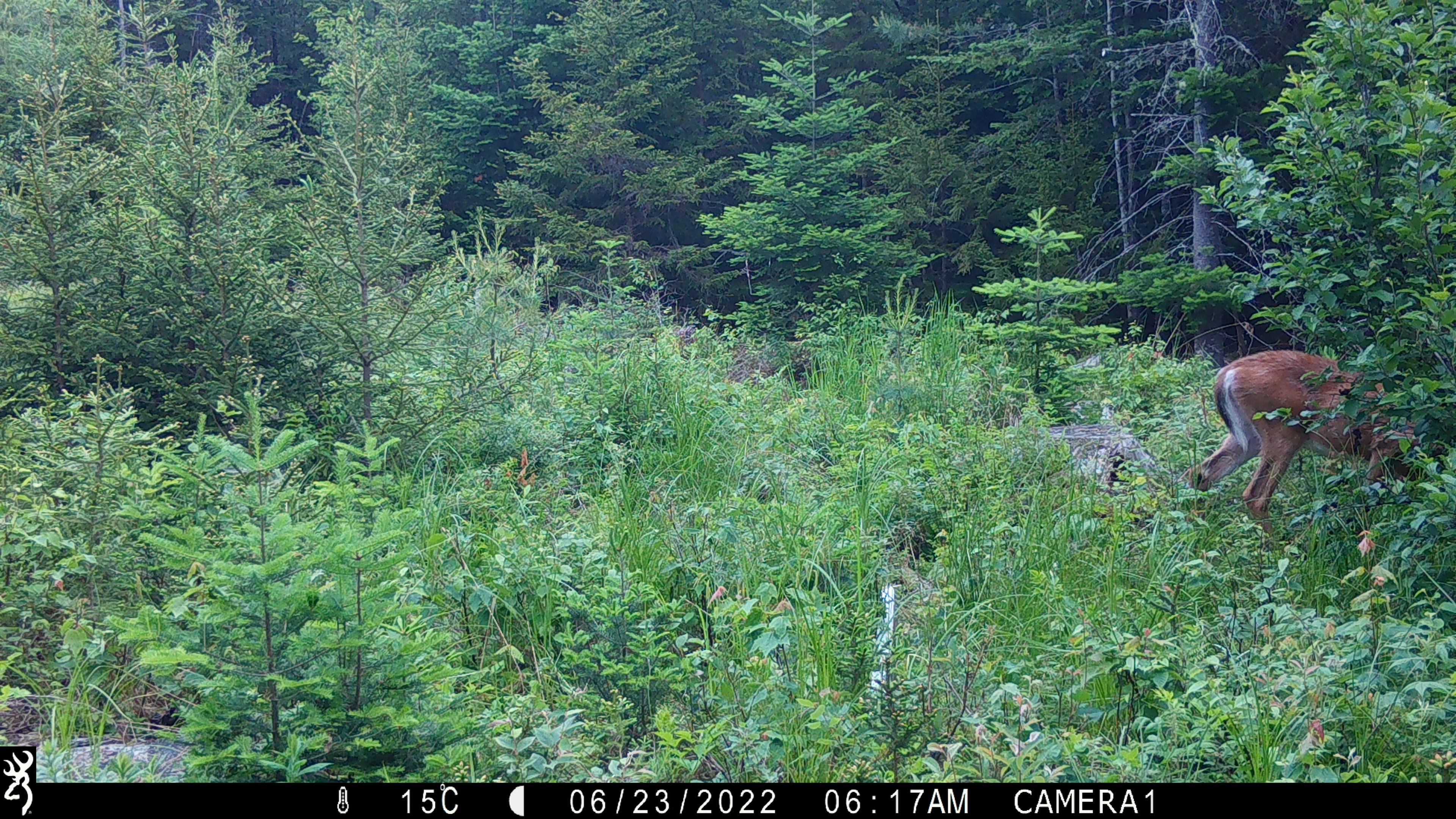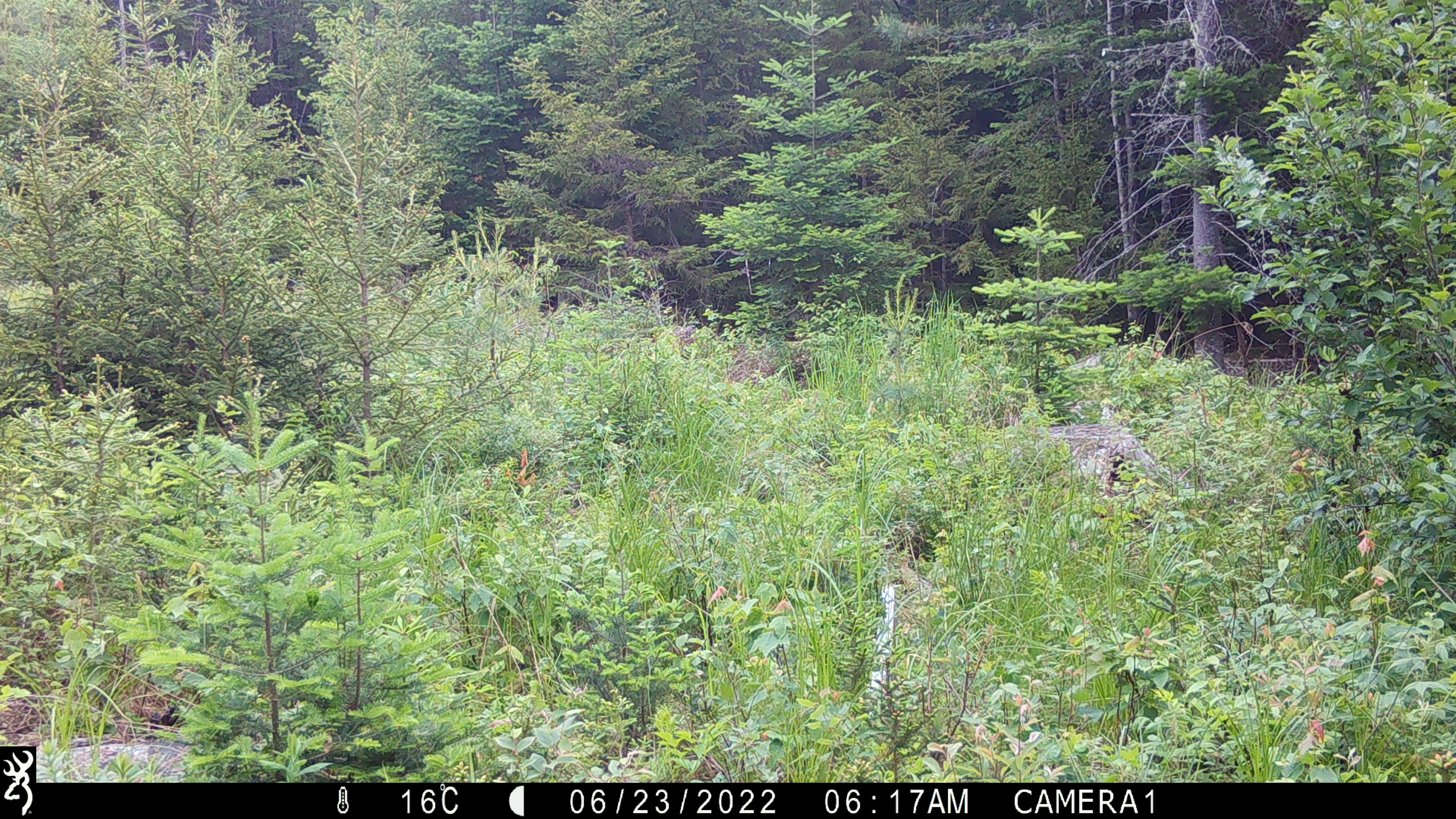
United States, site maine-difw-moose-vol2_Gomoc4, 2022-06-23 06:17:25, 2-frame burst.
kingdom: Animalia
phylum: Chordata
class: Mammalia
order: Artiodactyla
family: Cervidae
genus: Odocoileus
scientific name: Odocoileus virginianus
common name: white-tailed deer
White-tailed deer (Odocoileus virginianus).